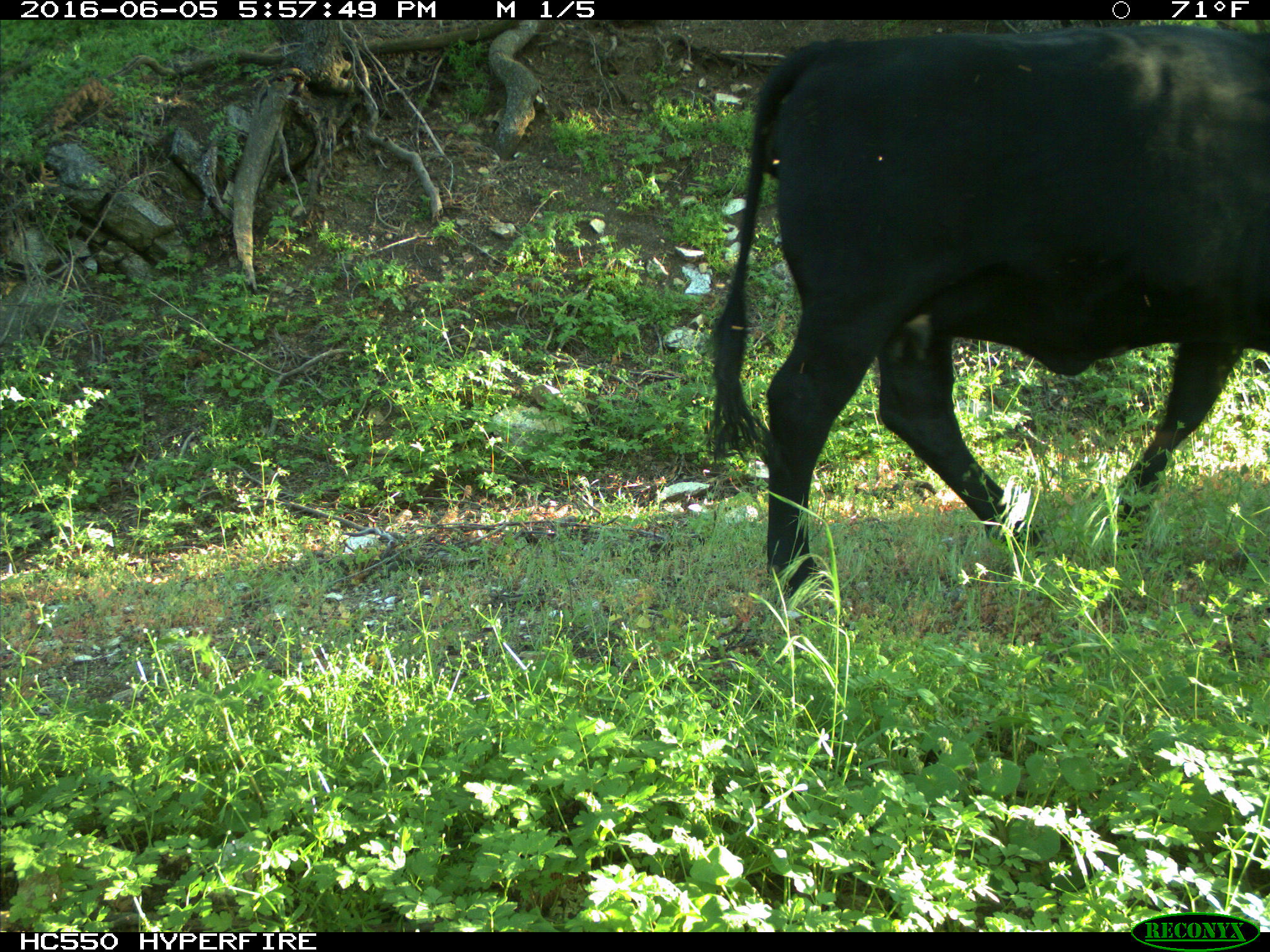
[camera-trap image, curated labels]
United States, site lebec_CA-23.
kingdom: Animalia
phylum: Chordata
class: Mammalia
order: Artiodactyla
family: Bovidae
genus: Bos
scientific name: Bos taurus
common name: domestic cow